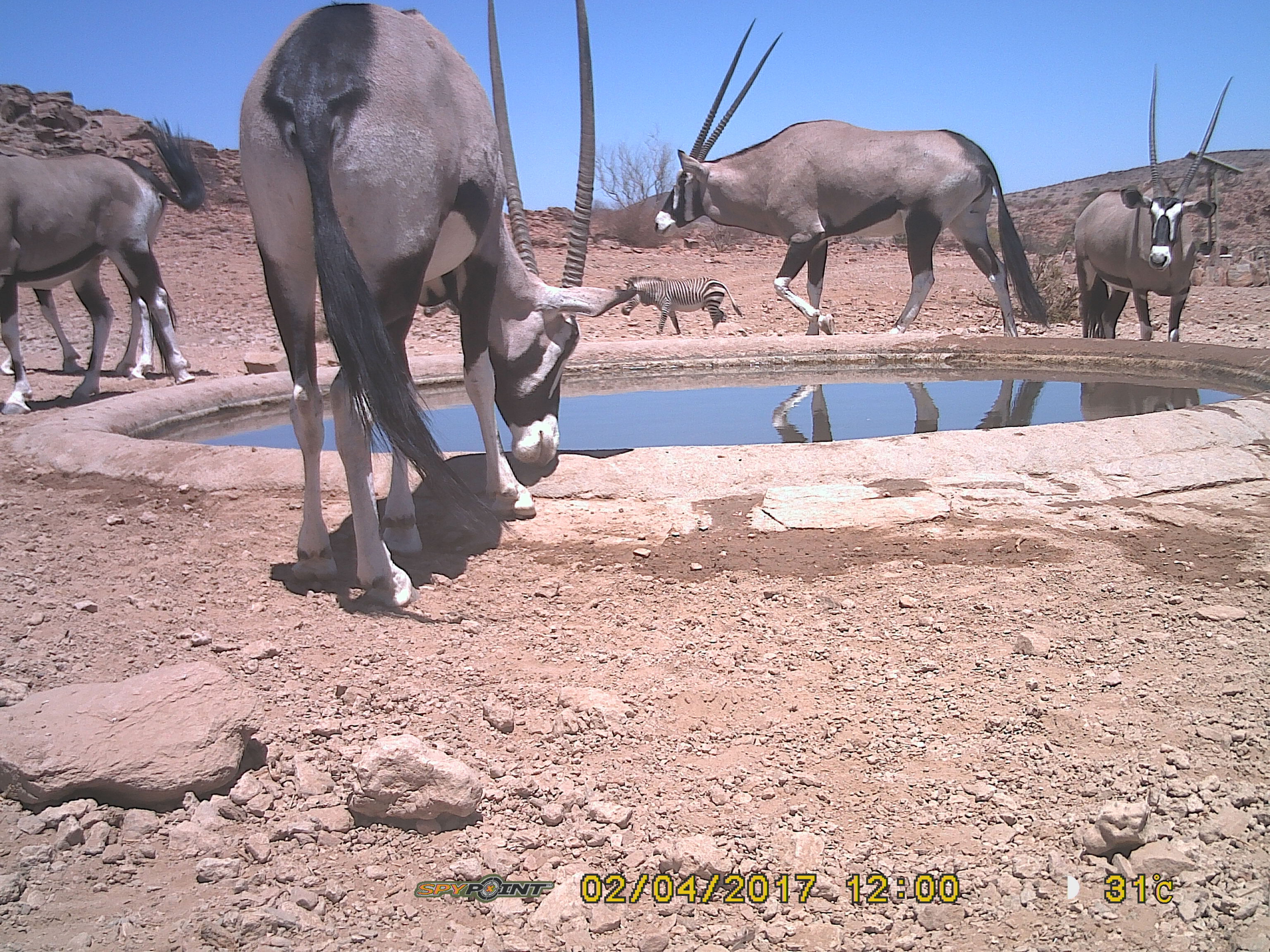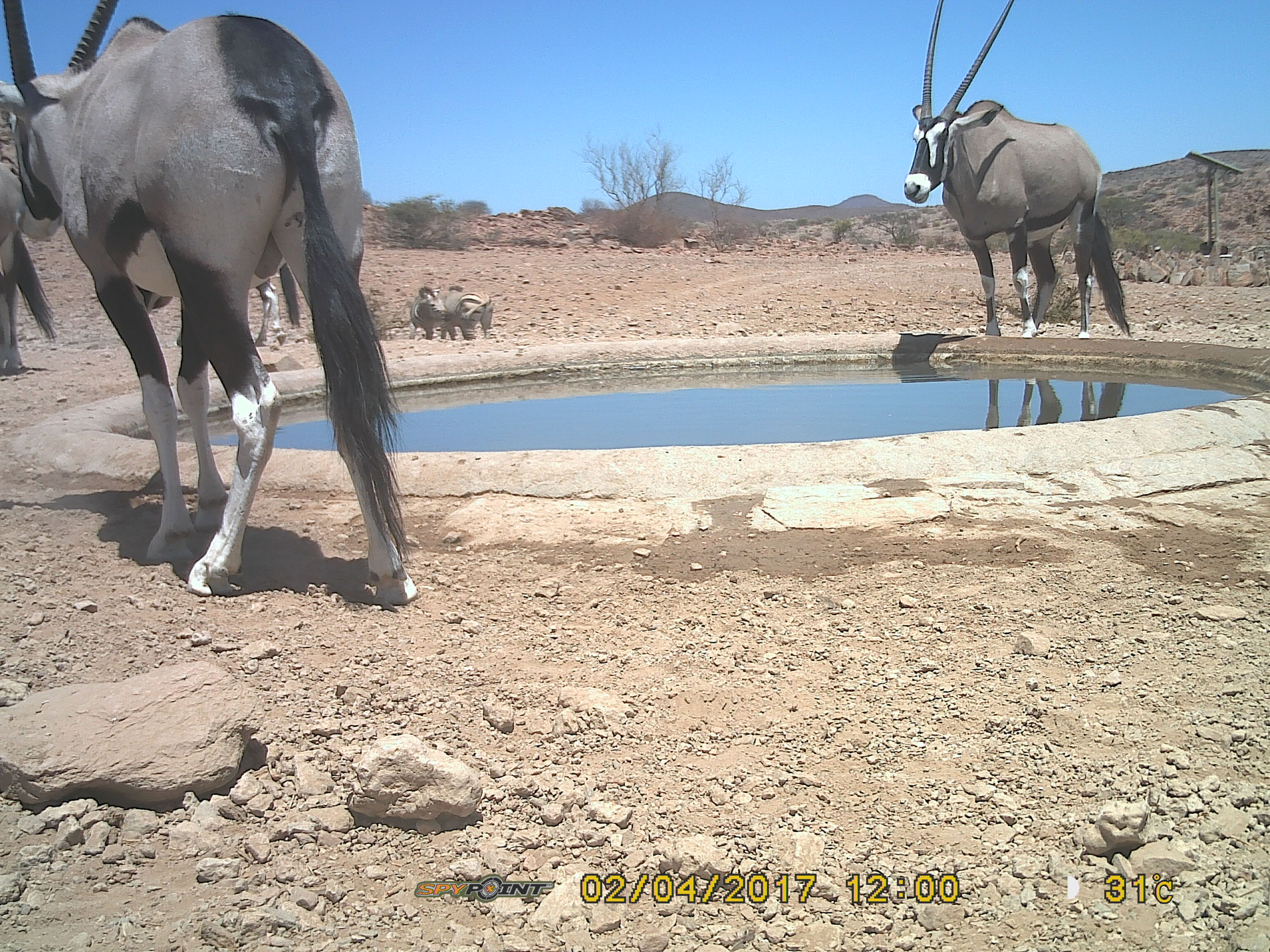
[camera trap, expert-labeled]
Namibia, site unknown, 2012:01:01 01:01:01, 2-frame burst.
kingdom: Animalia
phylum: Chordata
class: Mammalia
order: Artiodactyla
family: Bovidae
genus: Oryx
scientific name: Oryx gazella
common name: gemsbok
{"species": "Oryx gazella (gemsbok)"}